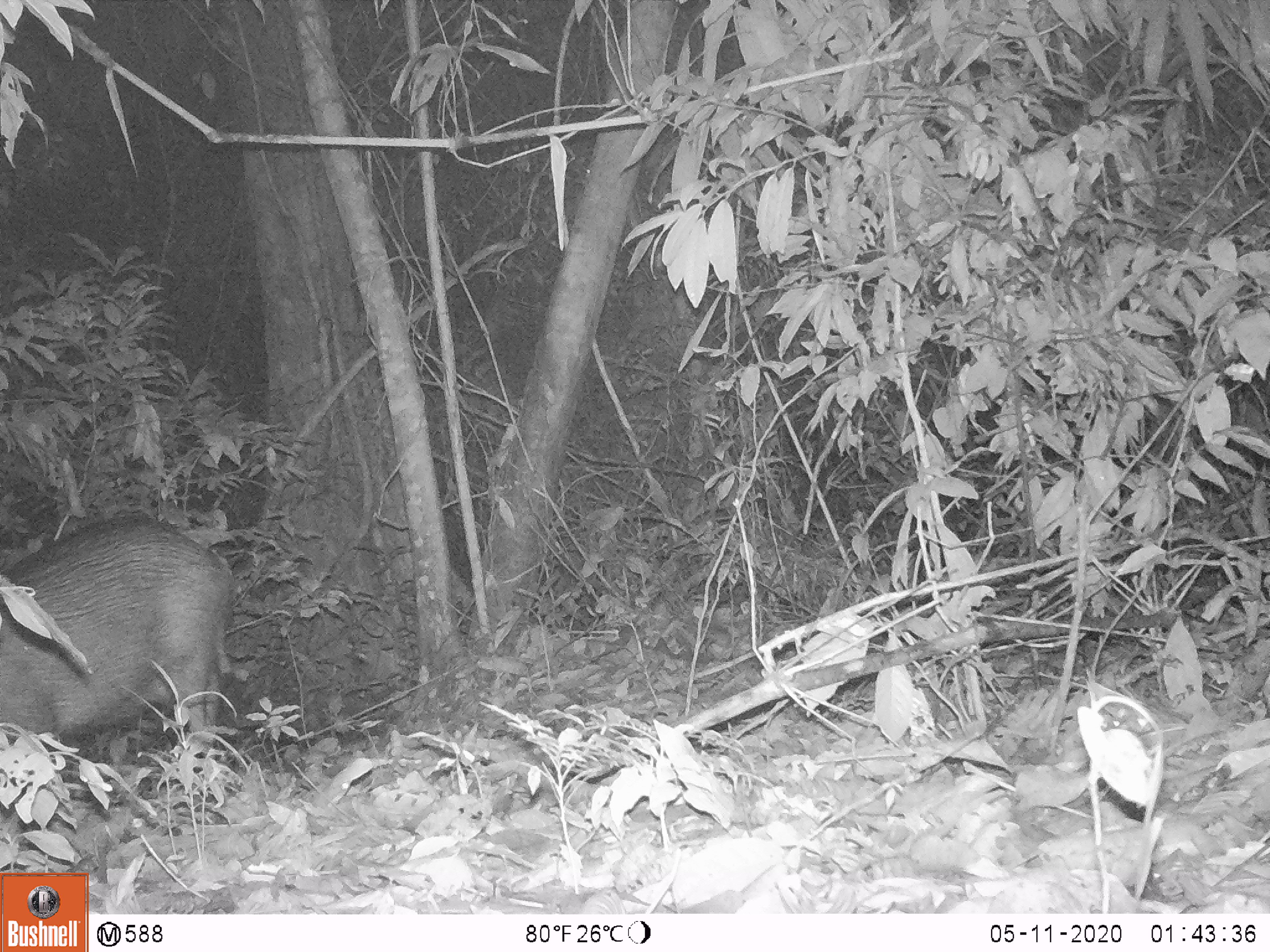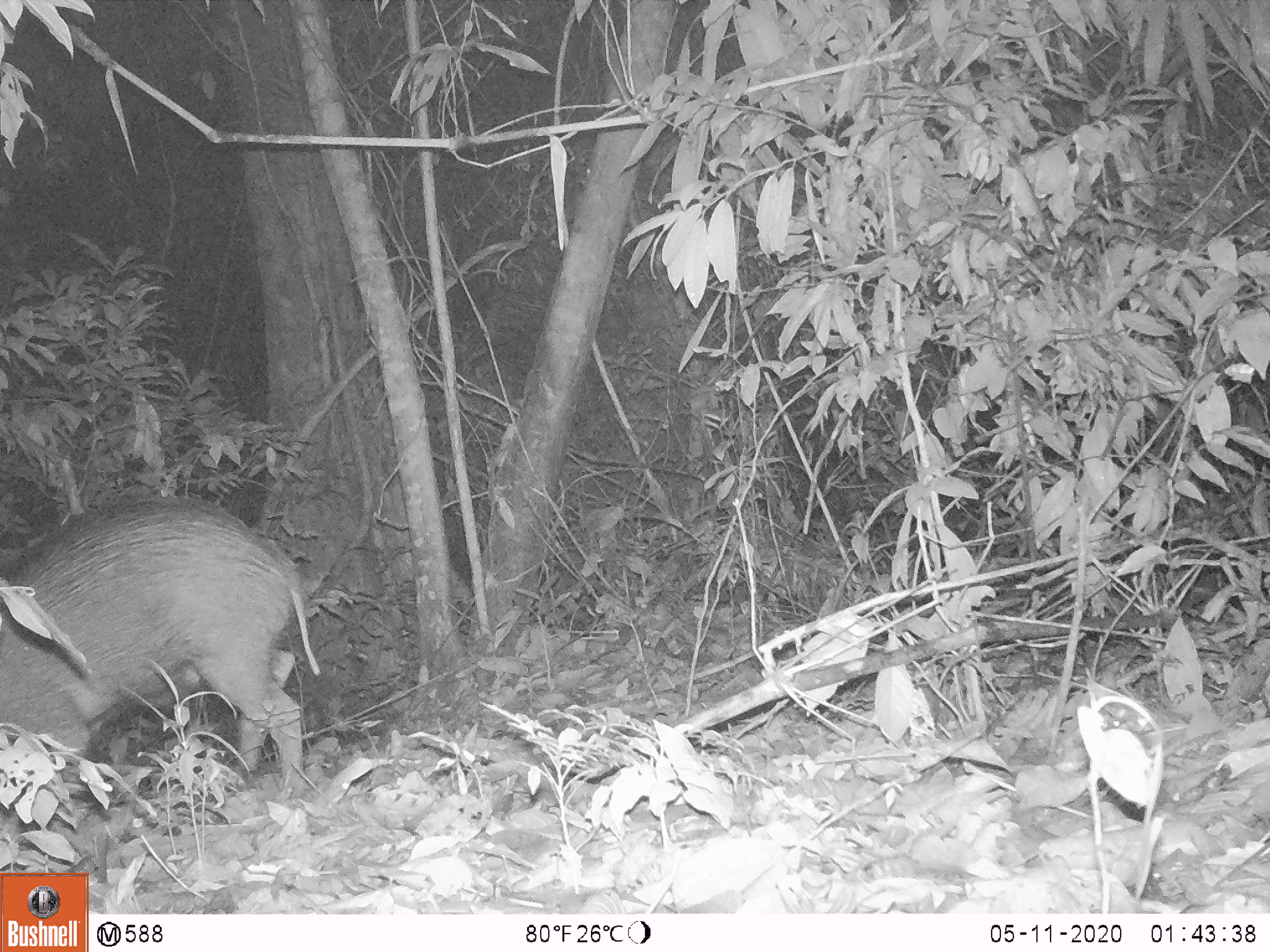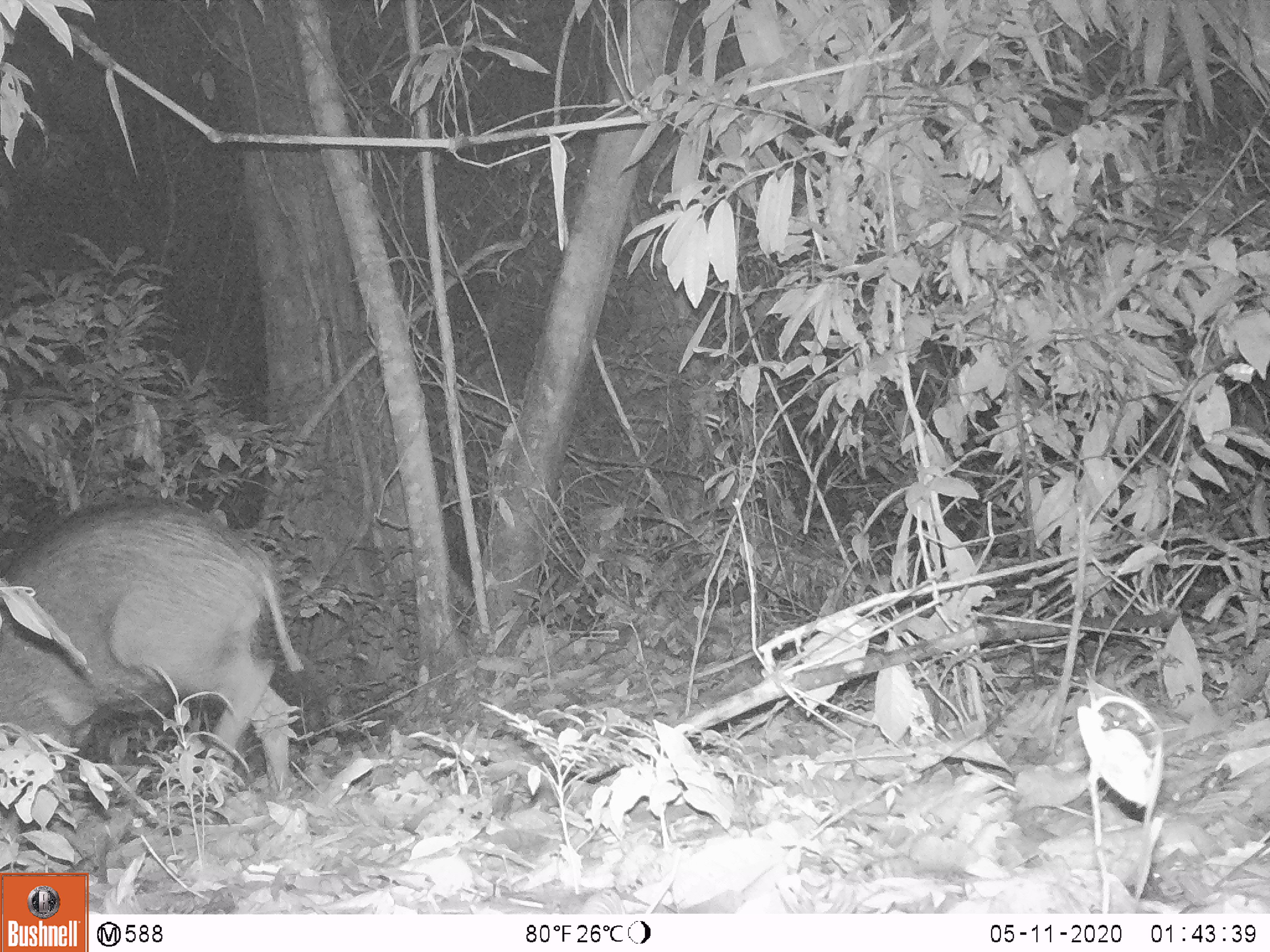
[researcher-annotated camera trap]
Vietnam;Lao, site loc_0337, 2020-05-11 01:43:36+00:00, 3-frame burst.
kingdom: Animalia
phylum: Chordata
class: Mammalia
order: Artiodactyla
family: Suidae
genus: Sus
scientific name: Sus scrofa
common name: eurasian wild pig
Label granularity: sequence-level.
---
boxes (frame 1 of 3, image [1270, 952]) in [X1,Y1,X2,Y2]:
eurasian wild pig: [0,515,234,757]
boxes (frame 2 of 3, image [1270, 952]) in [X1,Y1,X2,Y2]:
eurasian wild pig: [0,505,323,802]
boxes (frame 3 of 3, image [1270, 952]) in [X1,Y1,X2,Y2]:
eurasian wild pig: [0,496,306,818]